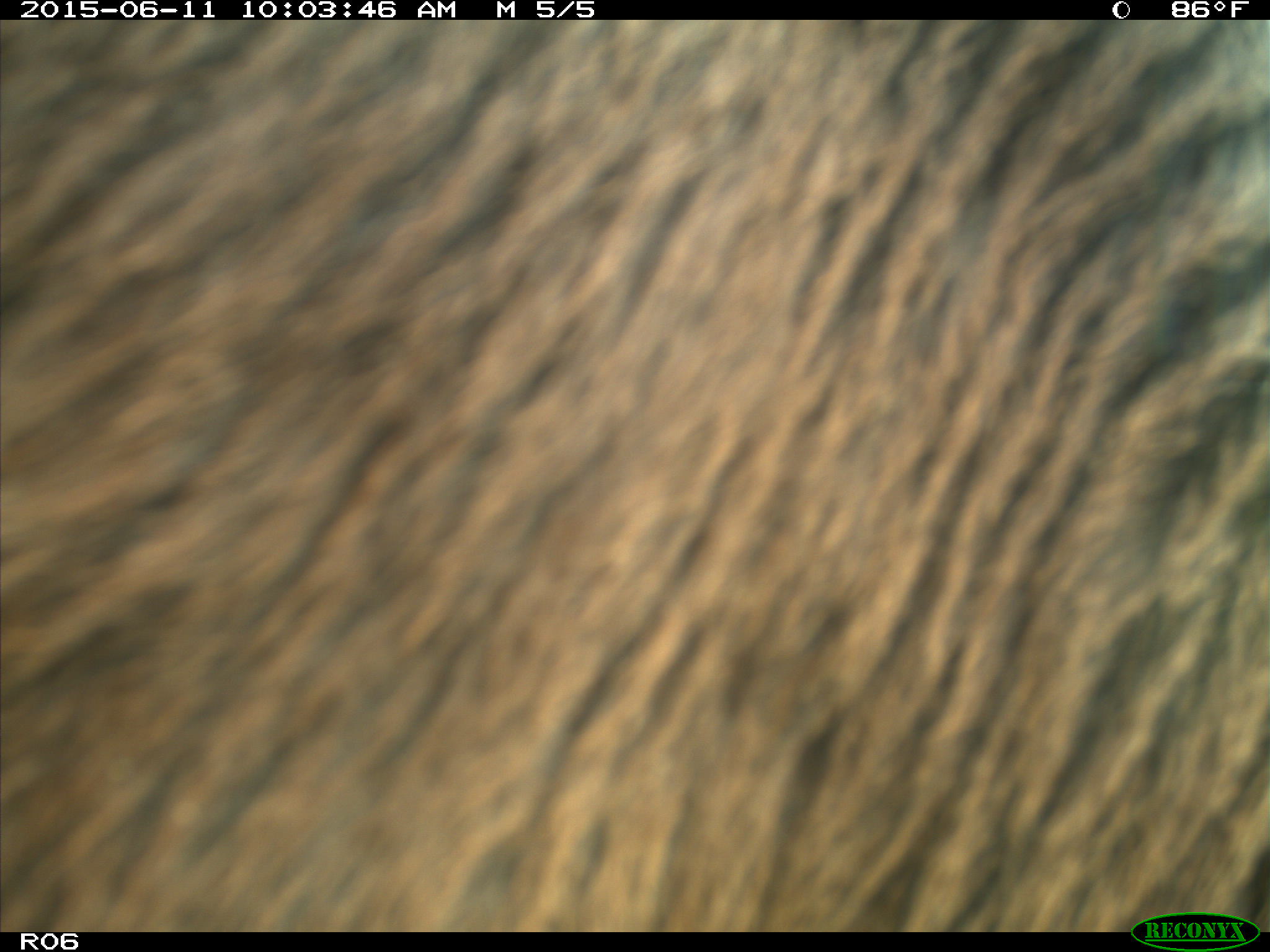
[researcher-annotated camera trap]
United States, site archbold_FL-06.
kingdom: Animalia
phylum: Chordata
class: Mammalia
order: Artiodactyla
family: Bovidae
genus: Bos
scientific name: Bos taurus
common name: domestic cow